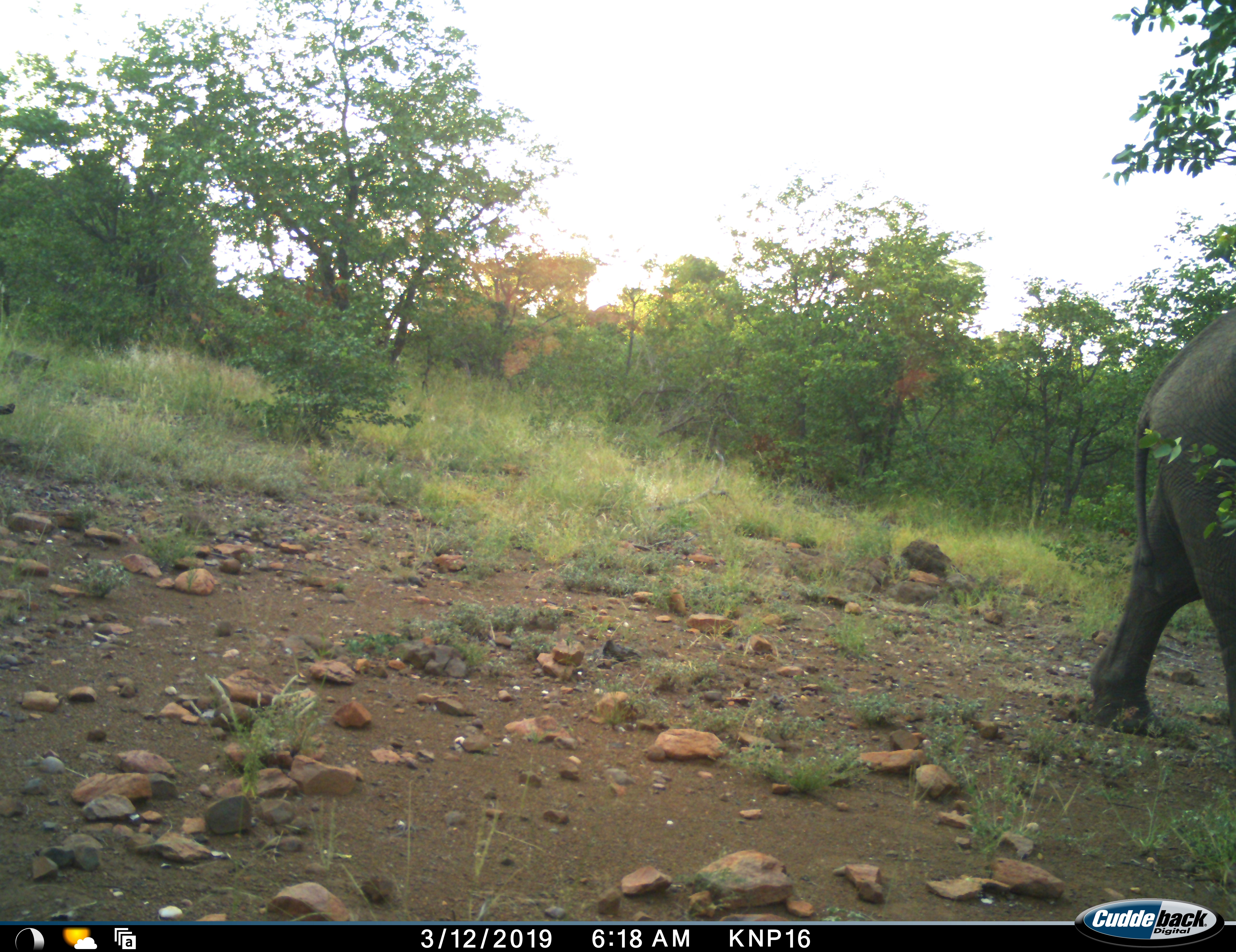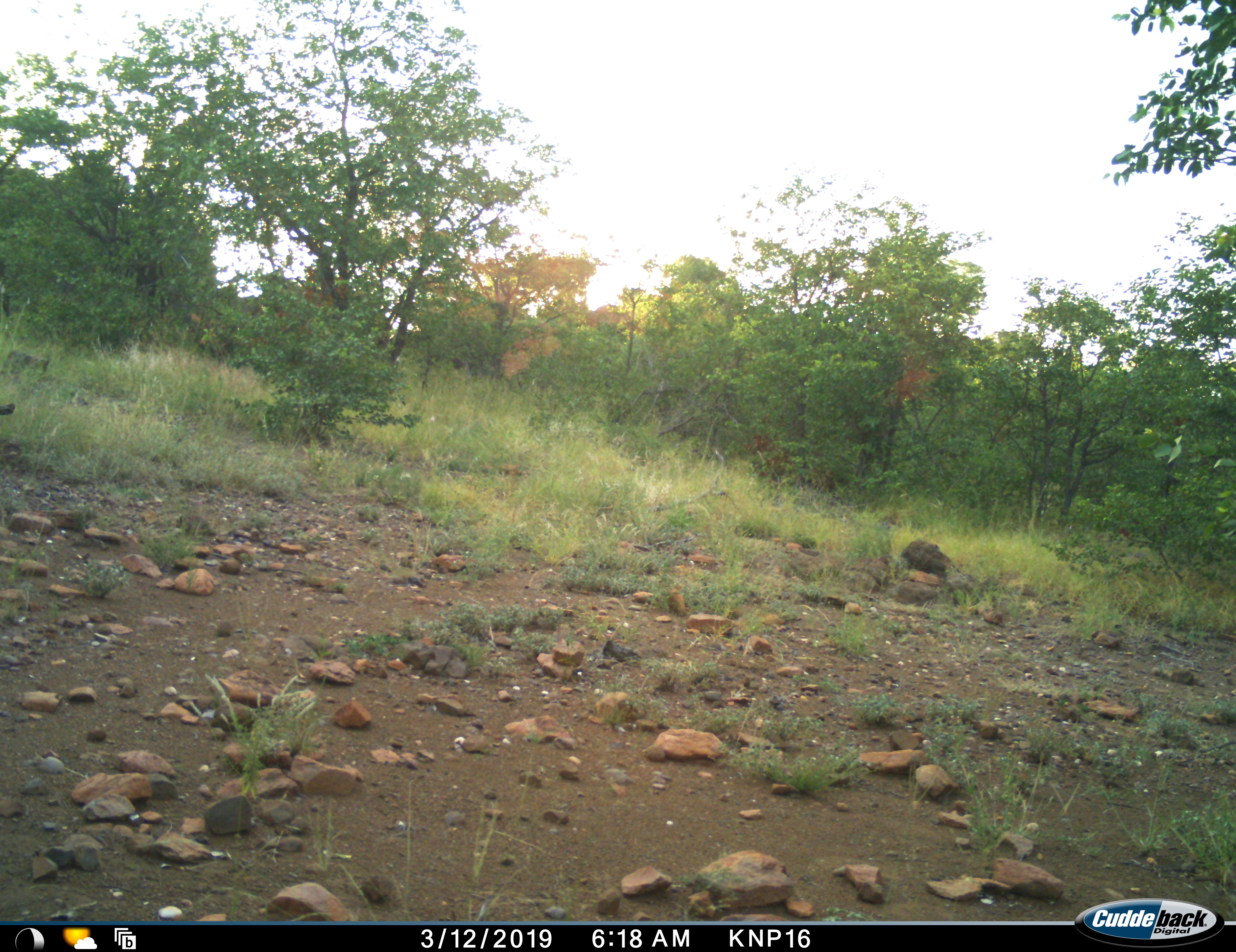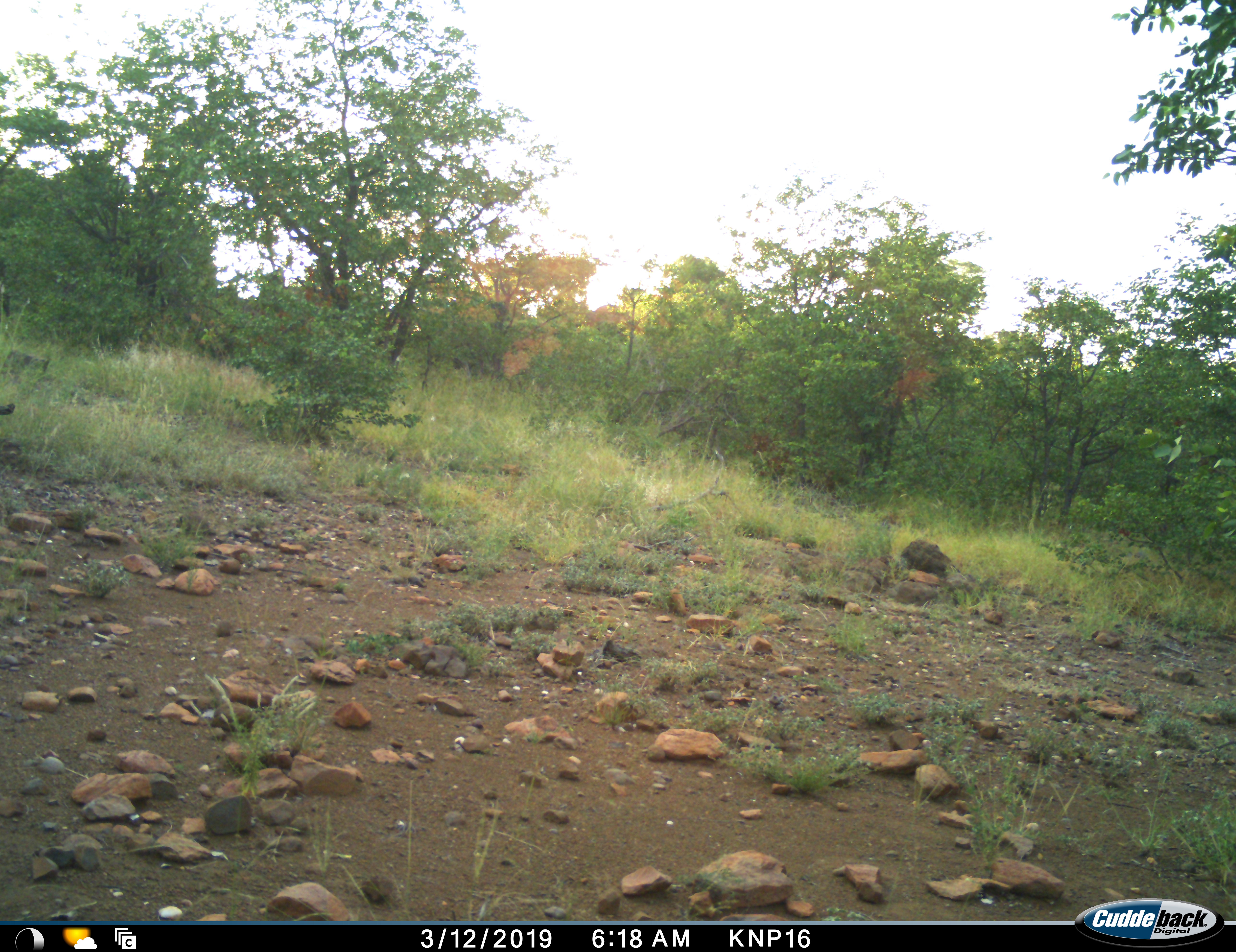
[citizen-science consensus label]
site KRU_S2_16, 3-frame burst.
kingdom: Animalia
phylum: Chordata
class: Mammalia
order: Proboscidea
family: Elephantidae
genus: Loxodonta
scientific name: Loxodonta africana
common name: african bush elephant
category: elephant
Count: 1.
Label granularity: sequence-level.